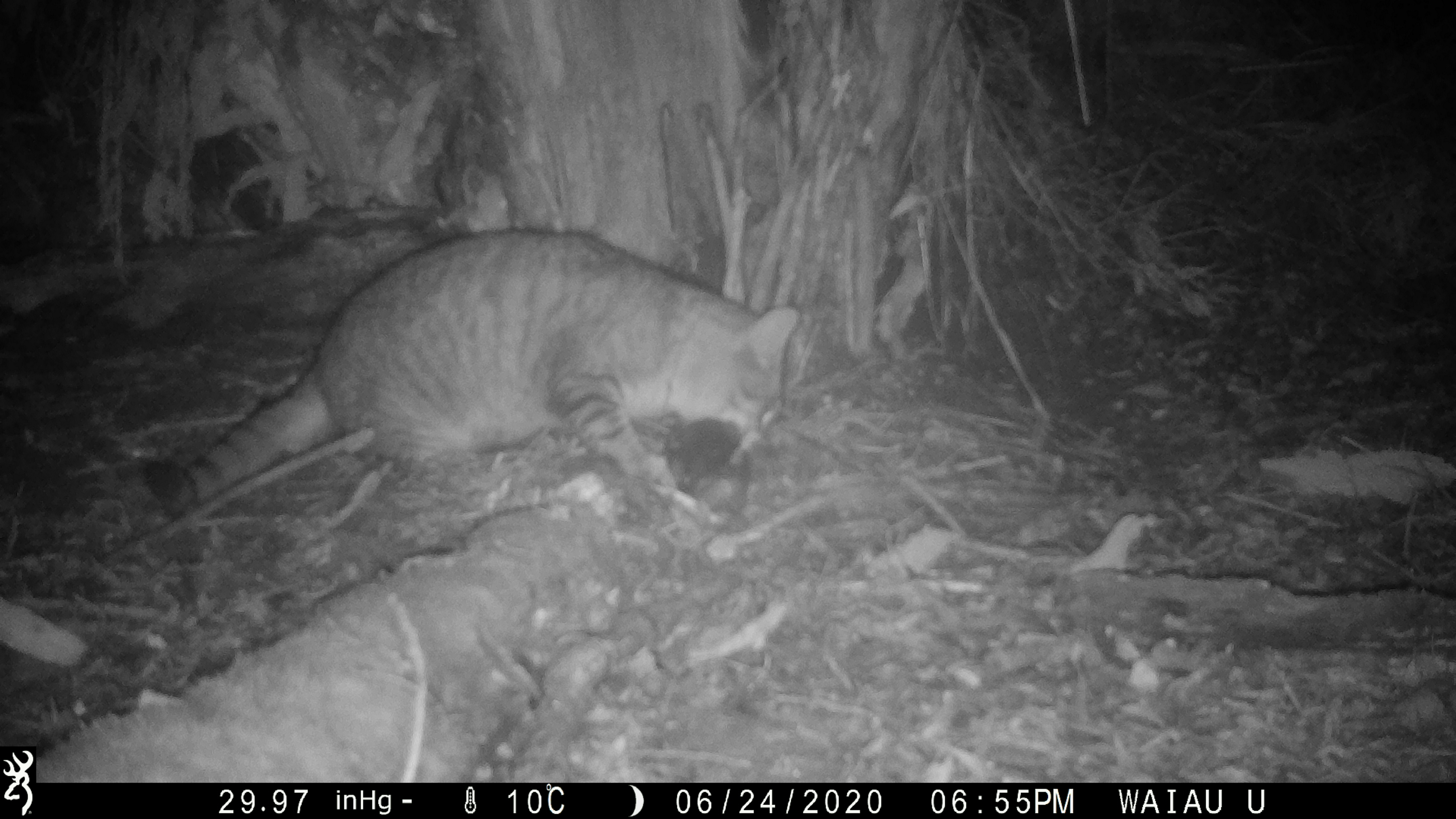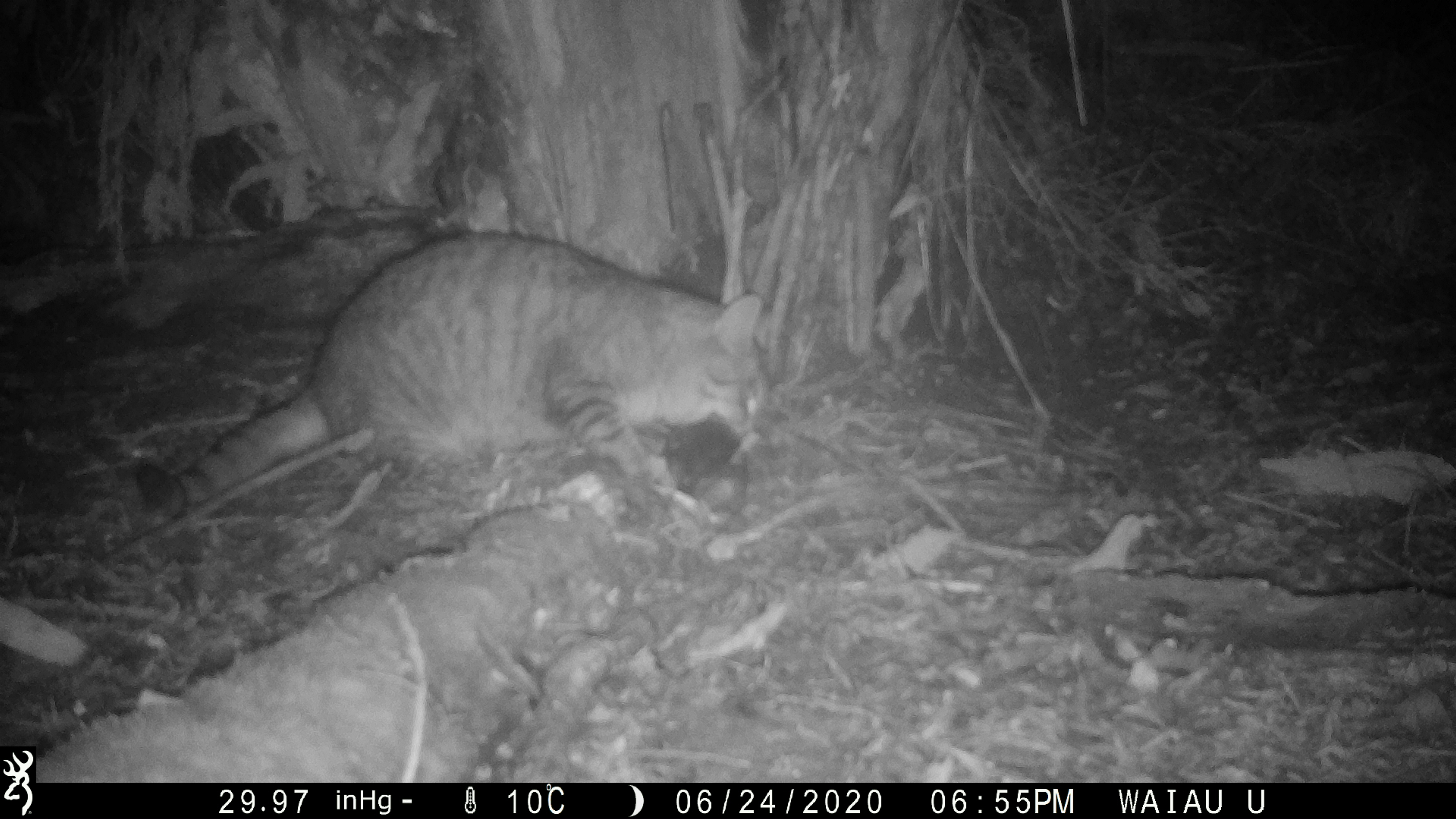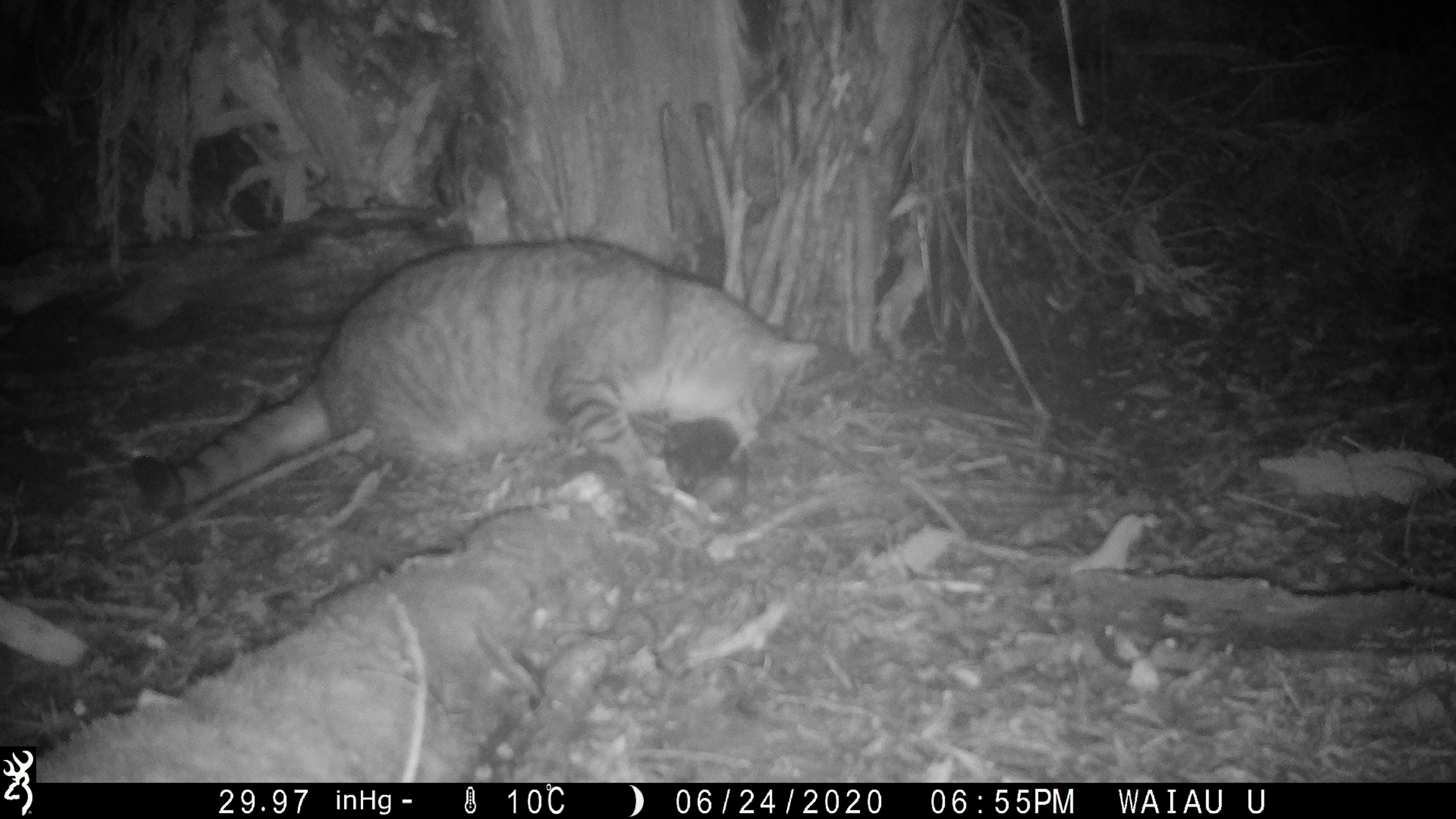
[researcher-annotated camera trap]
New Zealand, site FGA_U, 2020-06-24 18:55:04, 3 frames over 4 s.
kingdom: Animalia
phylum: Chordata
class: Mammalia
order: Carnivora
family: Felidae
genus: Felis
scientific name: Felis catus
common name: domestic cat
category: cat